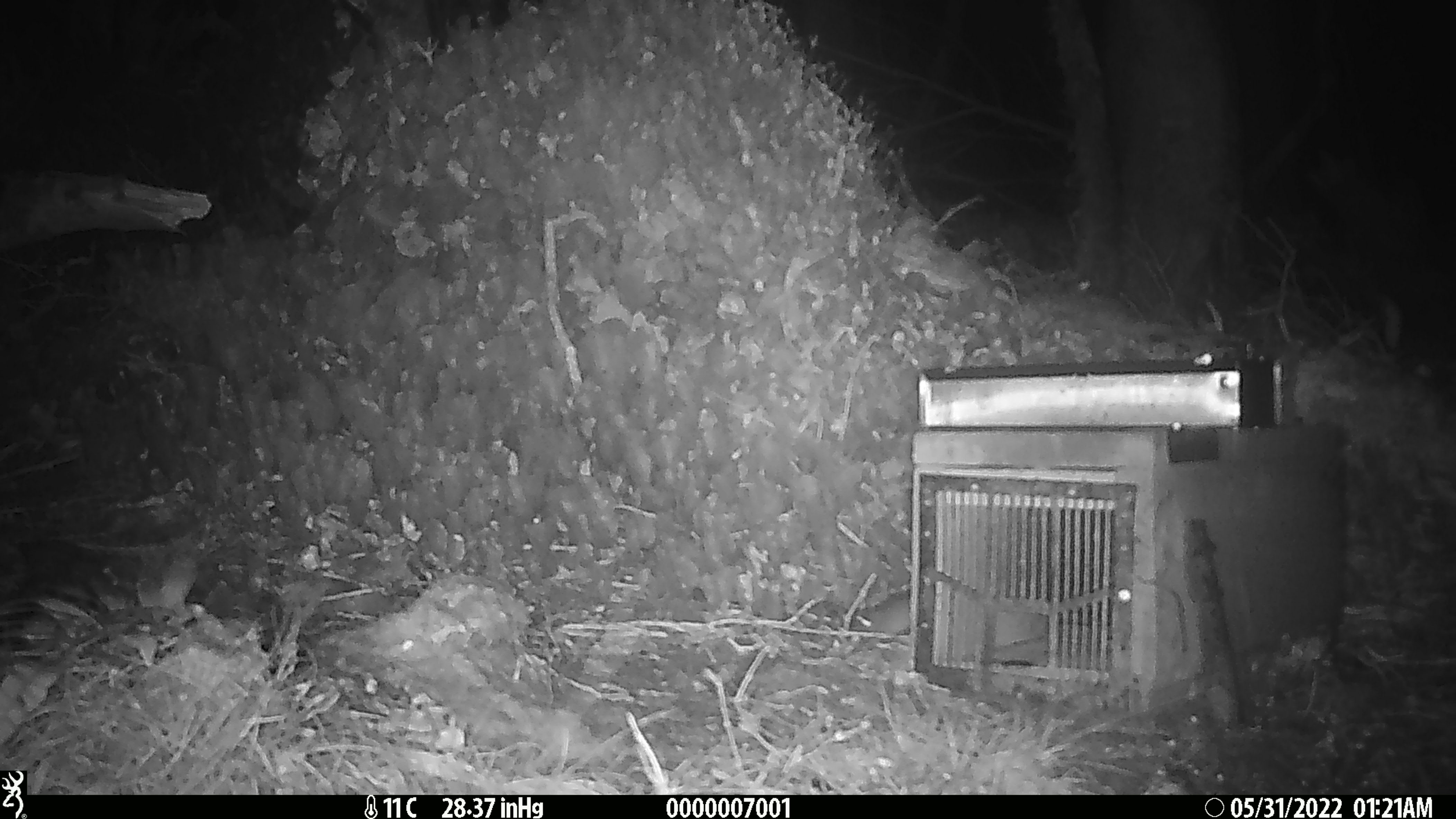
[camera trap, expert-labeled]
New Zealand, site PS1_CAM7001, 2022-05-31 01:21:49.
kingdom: Animalia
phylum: Chordata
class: Mammalia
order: Rodentia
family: Muridae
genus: Mus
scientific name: Mus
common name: mouse